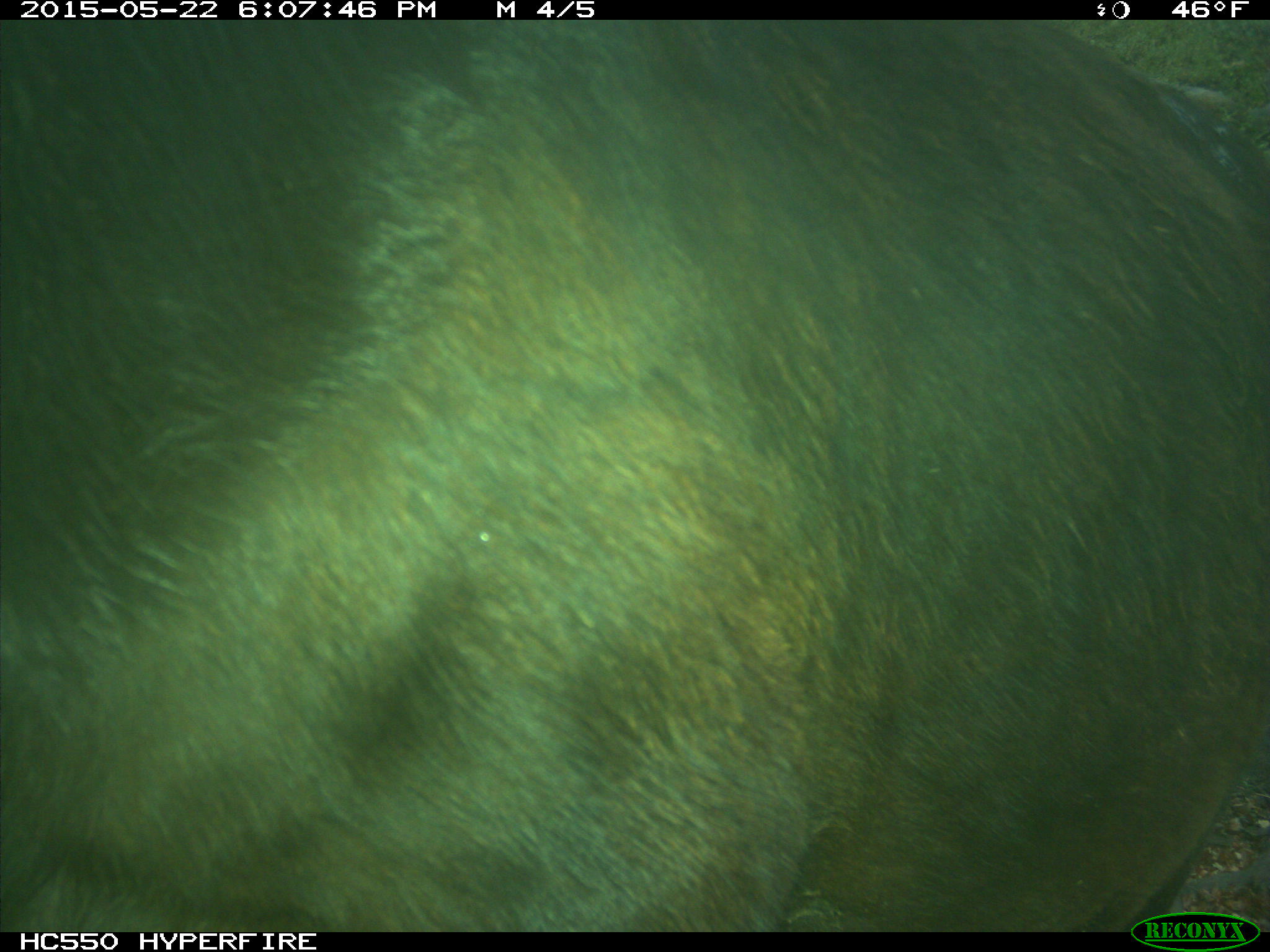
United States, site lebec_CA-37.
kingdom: Animalia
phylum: Chordata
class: Mammalia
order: Artiodactyla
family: Bovidae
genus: Bos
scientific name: Bos taurus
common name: domestic cow